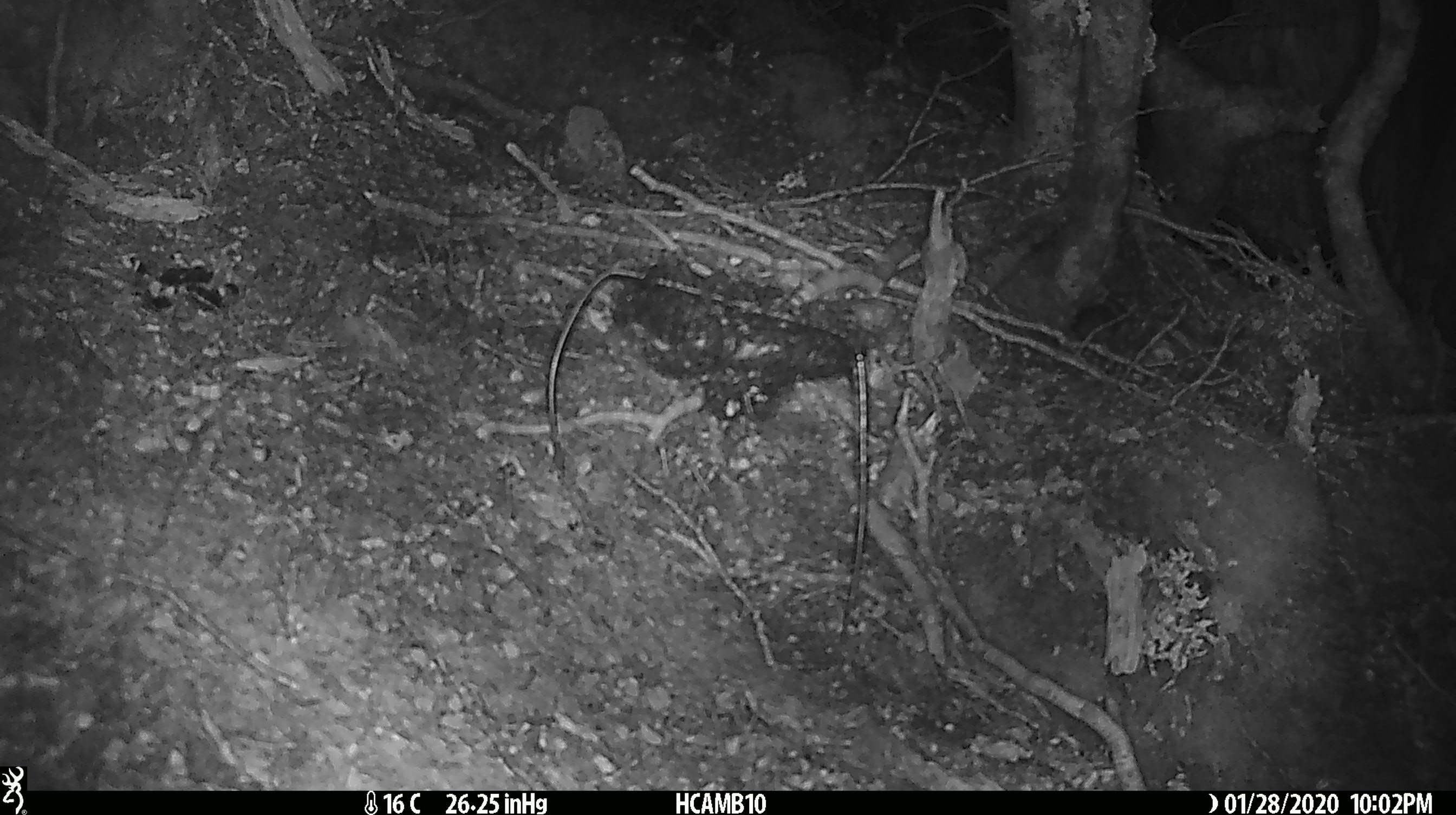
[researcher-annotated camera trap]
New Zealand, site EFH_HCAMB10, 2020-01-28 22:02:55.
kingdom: Animalia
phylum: Chordata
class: Mammalia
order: Rodentia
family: Muridae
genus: Mus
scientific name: Mus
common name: mouse